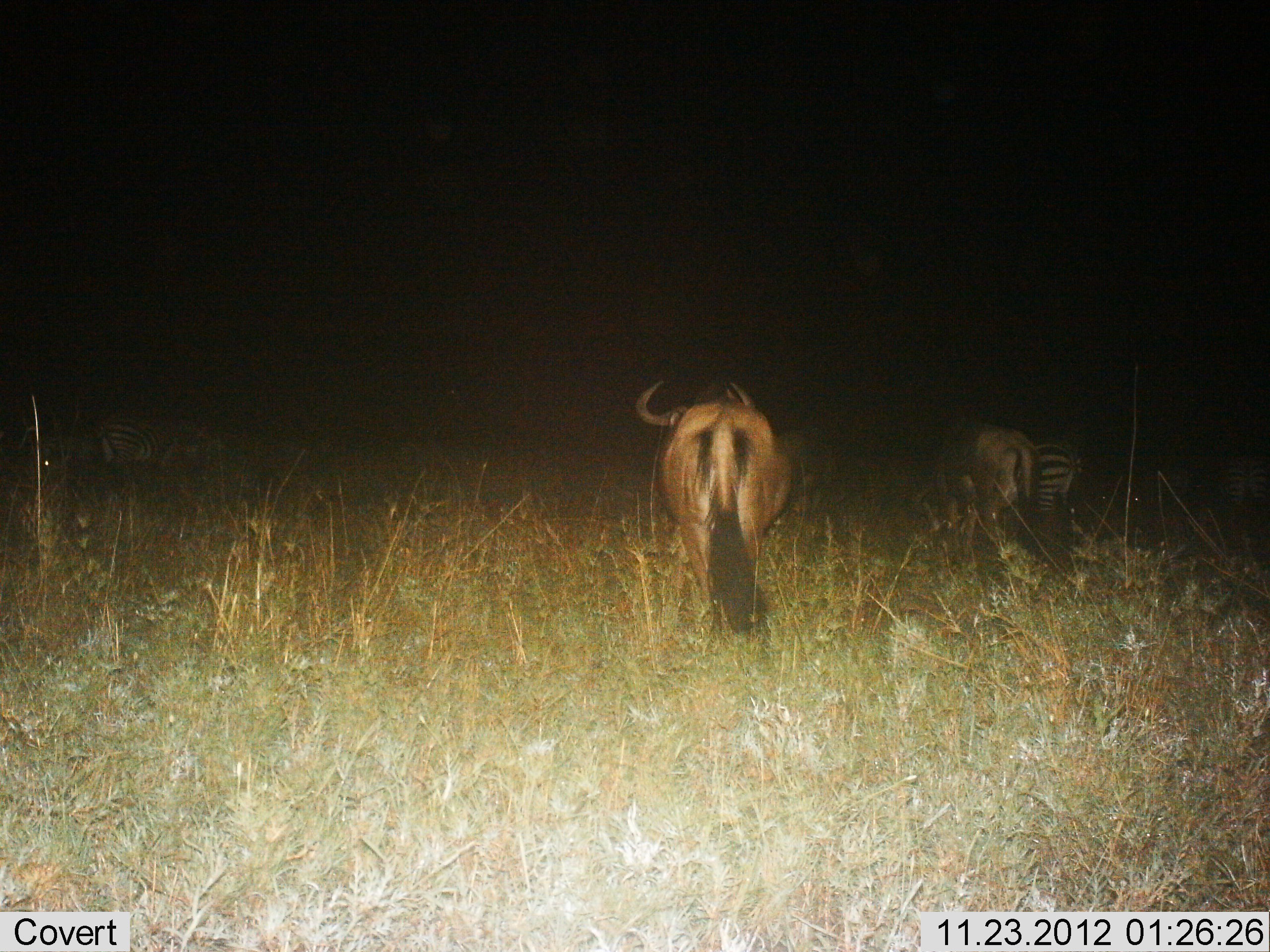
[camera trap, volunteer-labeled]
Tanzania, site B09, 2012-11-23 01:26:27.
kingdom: Animalia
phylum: Chordata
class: Mammalia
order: Artiodactyla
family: Bovidae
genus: Connochaetes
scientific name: Connochaetes taurinus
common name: blue wildebeest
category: wildebeest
Wildebeest (blue wildebeest) (Connochaetes taurinus), count 2. Behavior (volunteer vote fractions): standing 67%, resting 0%, moving 8%, interacting 0%. Young present (vote fraction): 0%. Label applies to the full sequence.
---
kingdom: Animalia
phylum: Chordata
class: Mammalia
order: Perissodactyla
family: Equidae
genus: Equus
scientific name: Equus quagga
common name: plains zebra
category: zebra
Zebra (plains zebra) (Equus quagga), count 3. Behavior (volunteer vote fractions): standing 64%, resting 0%, moving 0%, interacting 0%. Young present (vote fraction): 0%. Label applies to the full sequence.